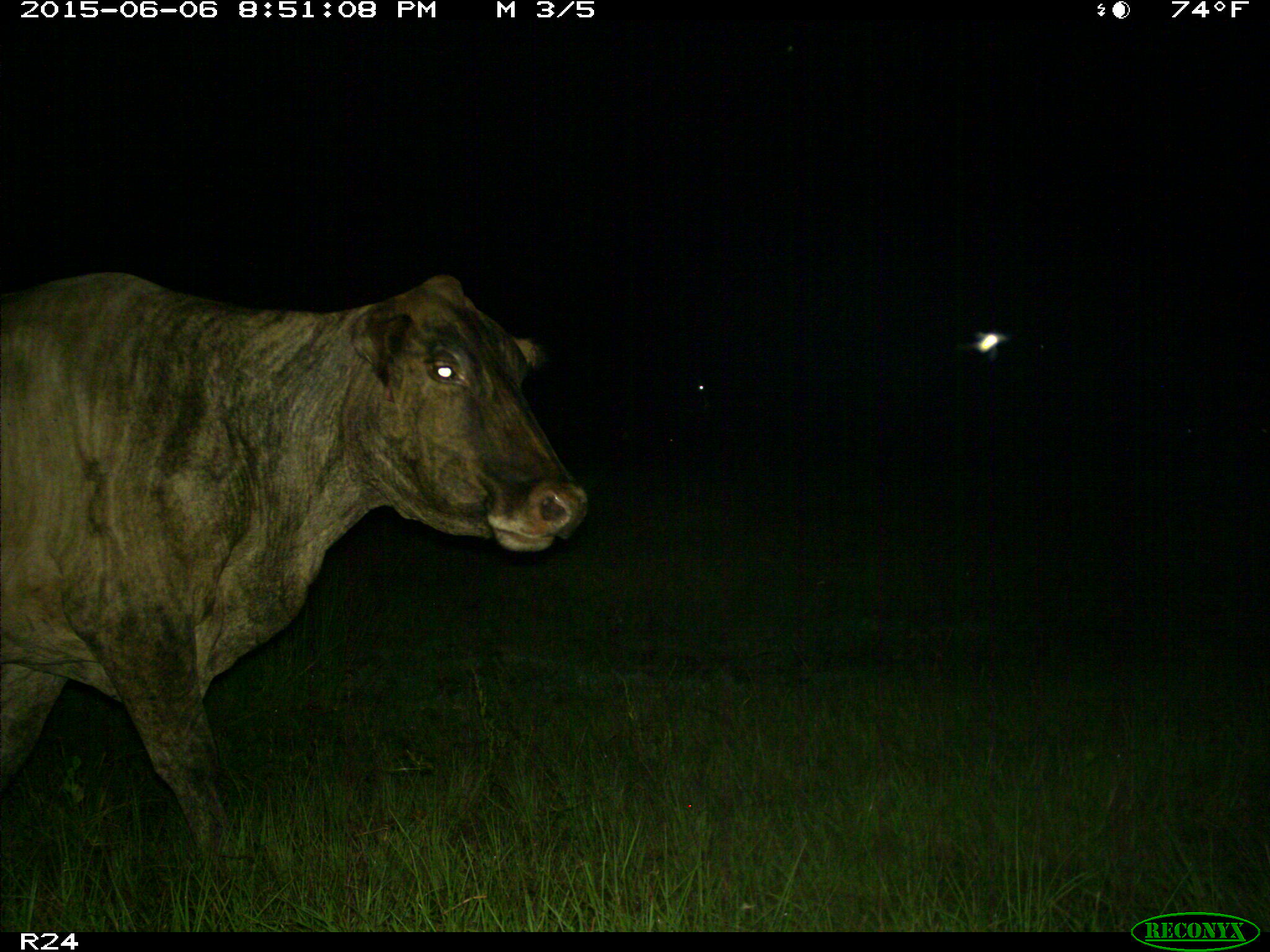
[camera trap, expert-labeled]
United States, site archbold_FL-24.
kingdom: Animalia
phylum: Chordata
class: Mammalia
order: Artiodactyla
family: Bovidae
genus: Bos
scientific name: Bos taurus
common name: domestic cow